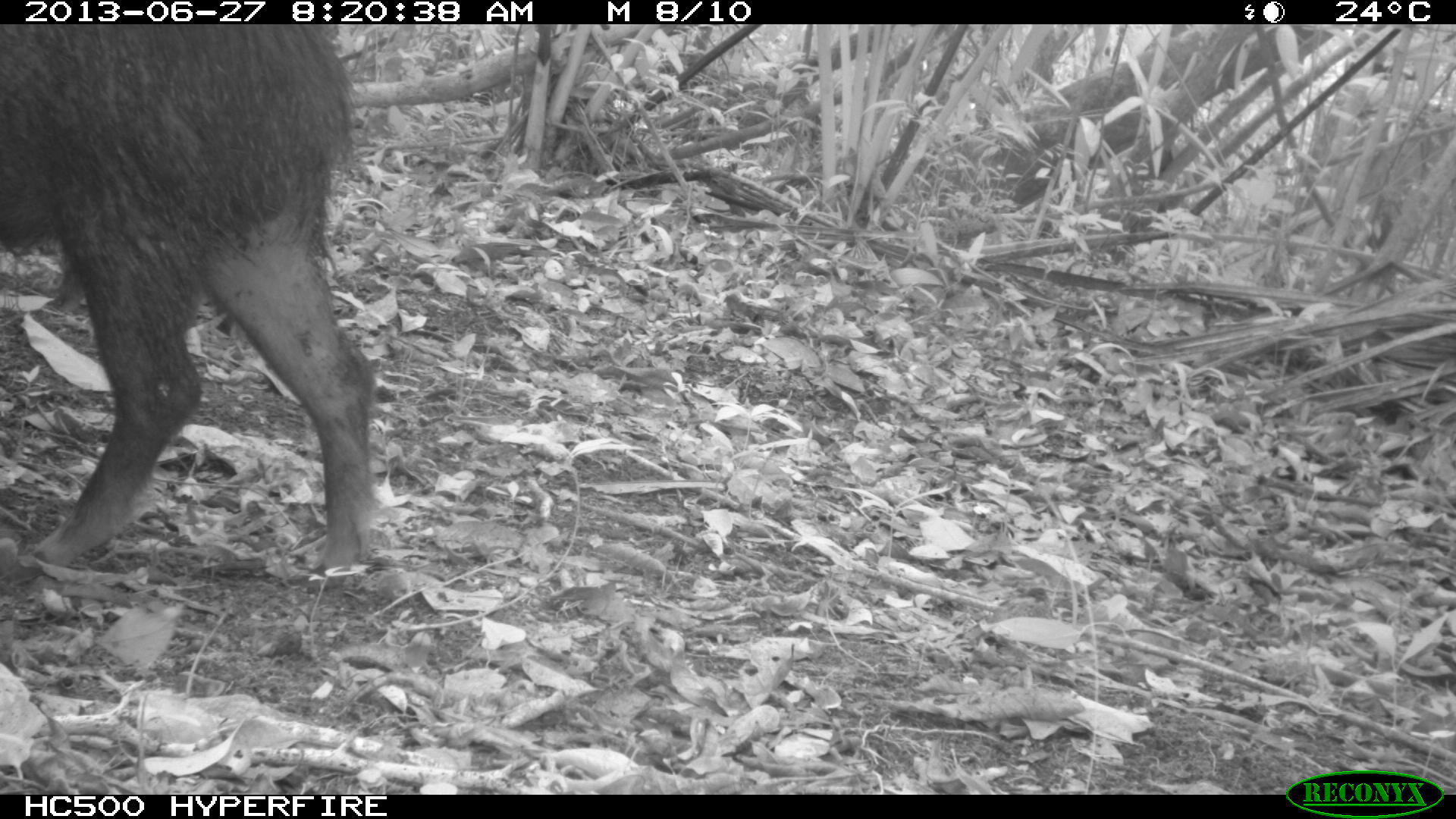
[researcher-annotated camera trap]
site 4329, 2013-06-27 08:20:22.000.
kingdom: Animalia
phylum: Chordata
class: Mammalia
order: Artiodactyla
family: Tayassuidae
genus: Tayassu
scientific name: Tayassu pecari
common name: white-lipped peccary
Tayassu pecari (white-lipped peccary), count 3.